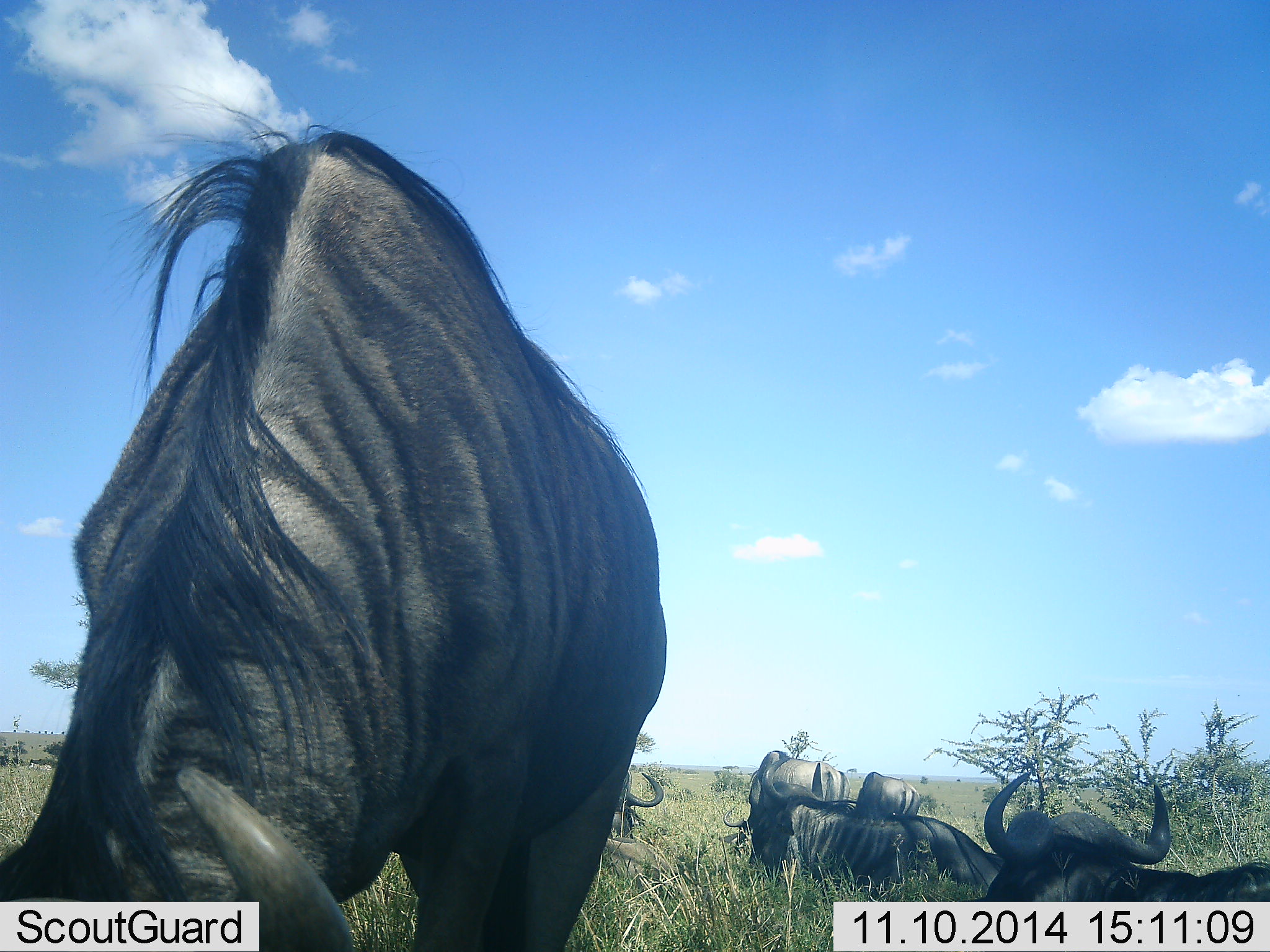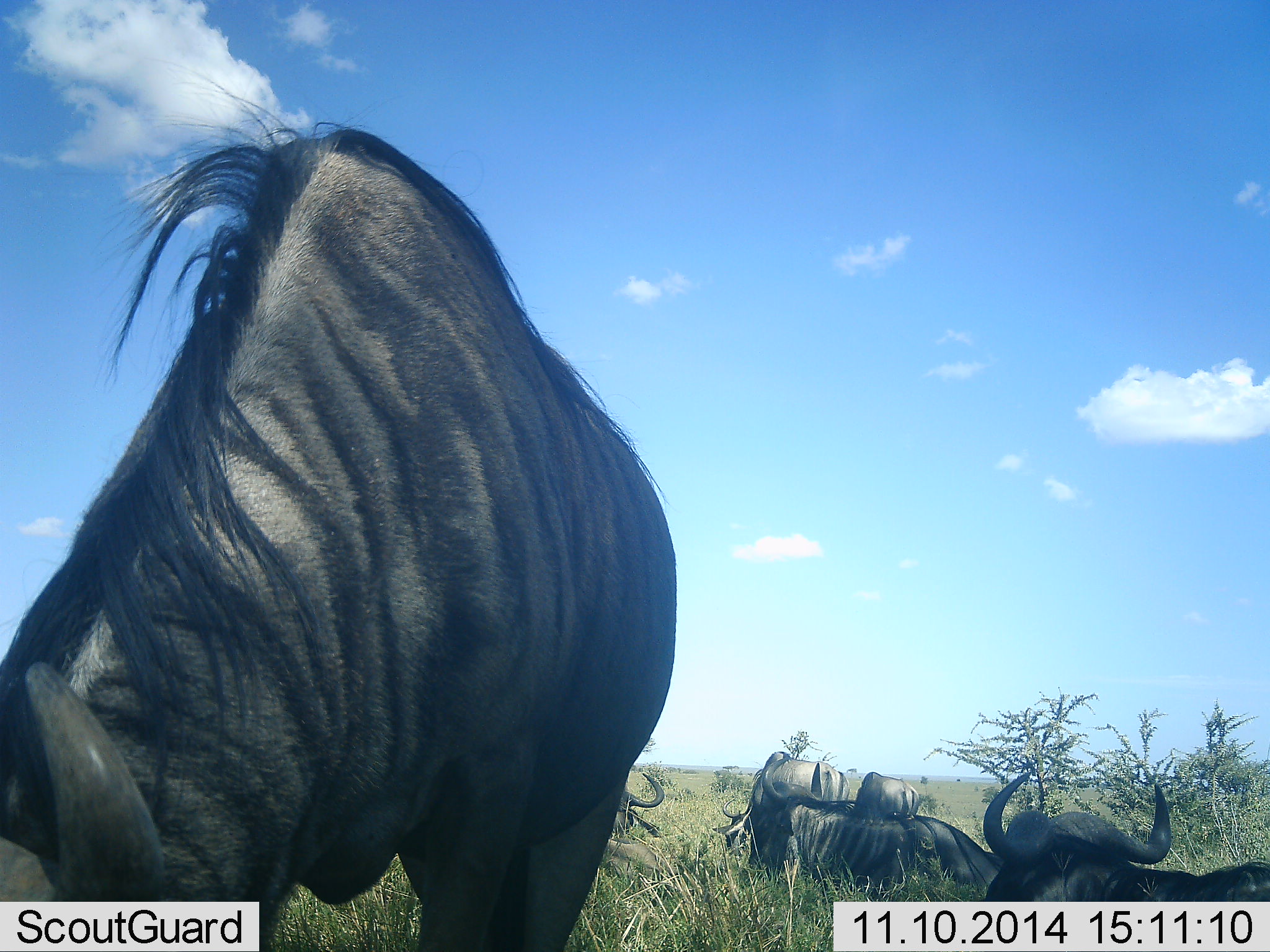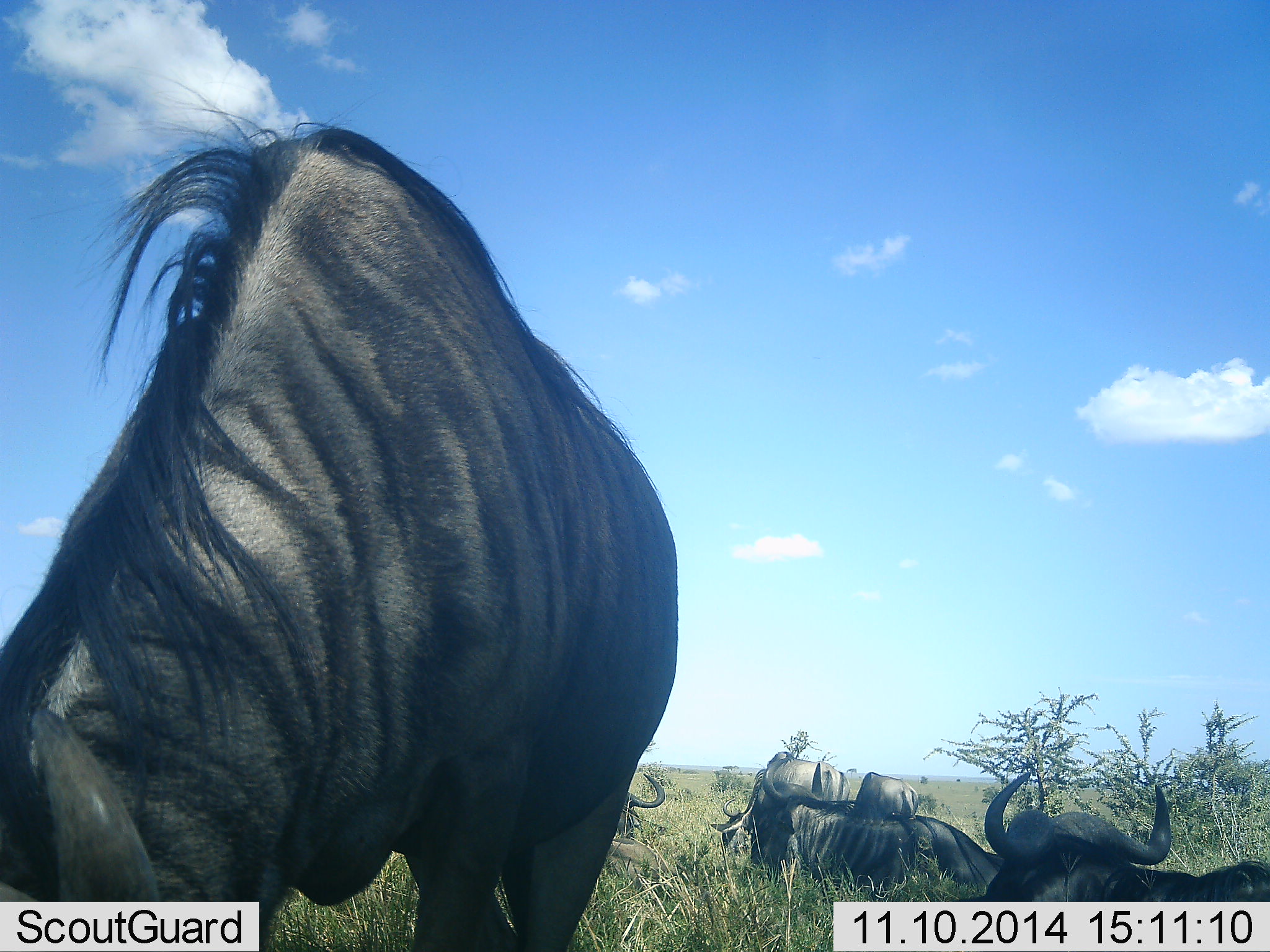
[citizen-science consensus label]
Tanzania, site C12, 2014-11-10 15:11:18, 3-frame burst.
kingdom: Animalia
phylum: Chordata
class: Mammalia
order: Artiodactyla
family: Bovidae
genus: Connochaetes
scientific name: Connochaetes taurinus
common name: blue wildebeest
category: wildebeest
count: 5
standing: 64%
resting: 82%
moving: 0%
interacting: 0%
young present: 0%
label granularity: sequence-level